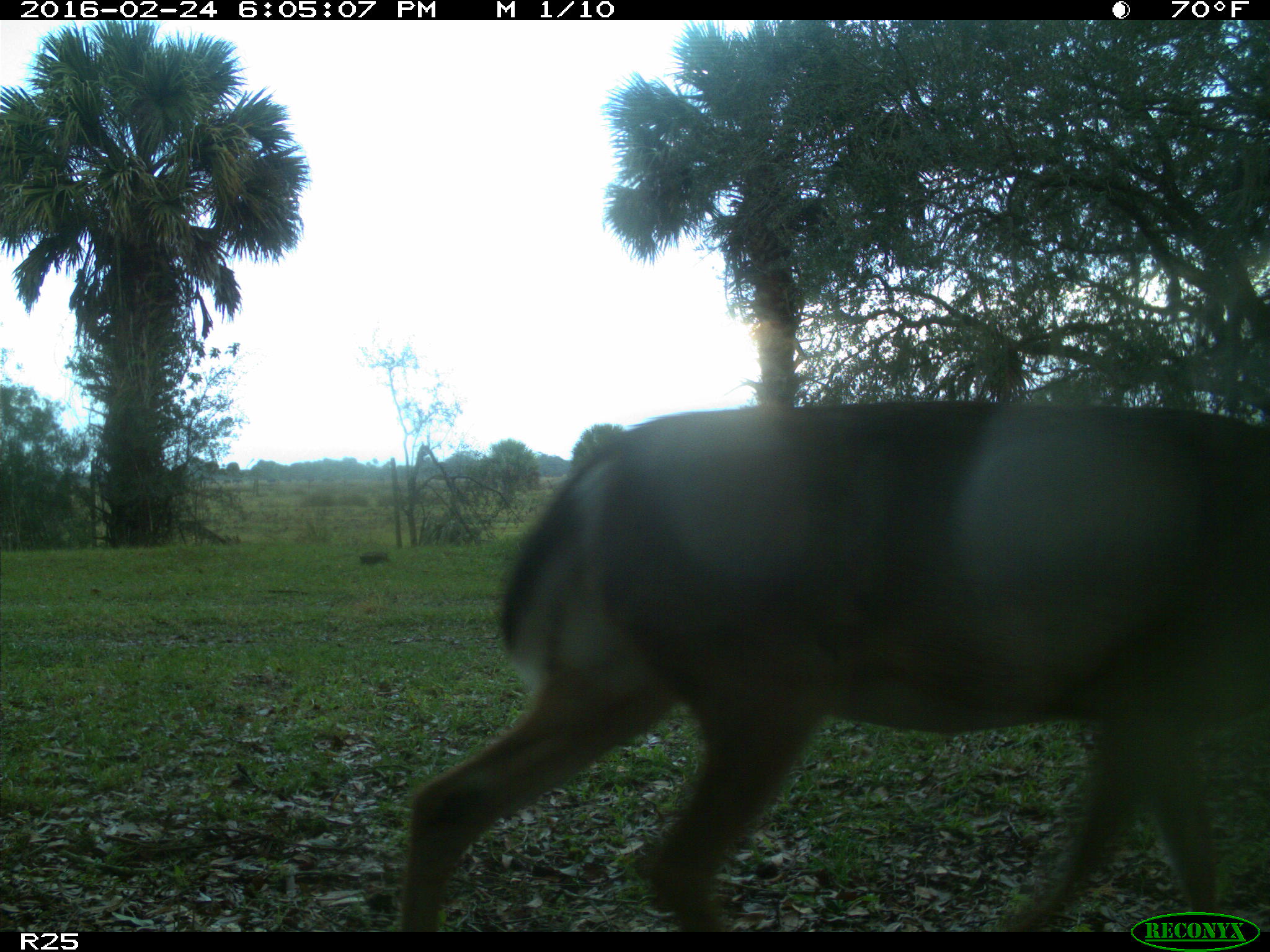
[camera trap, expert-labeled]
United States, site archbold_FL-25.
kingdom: Animalia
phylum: Chordata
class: Mammalia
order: Artiodactyla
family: Cervidae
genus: Odocoileus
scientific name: Odocoileus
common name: deer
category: unidentified deer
Unidentified deer (deer) (Odocoileus).